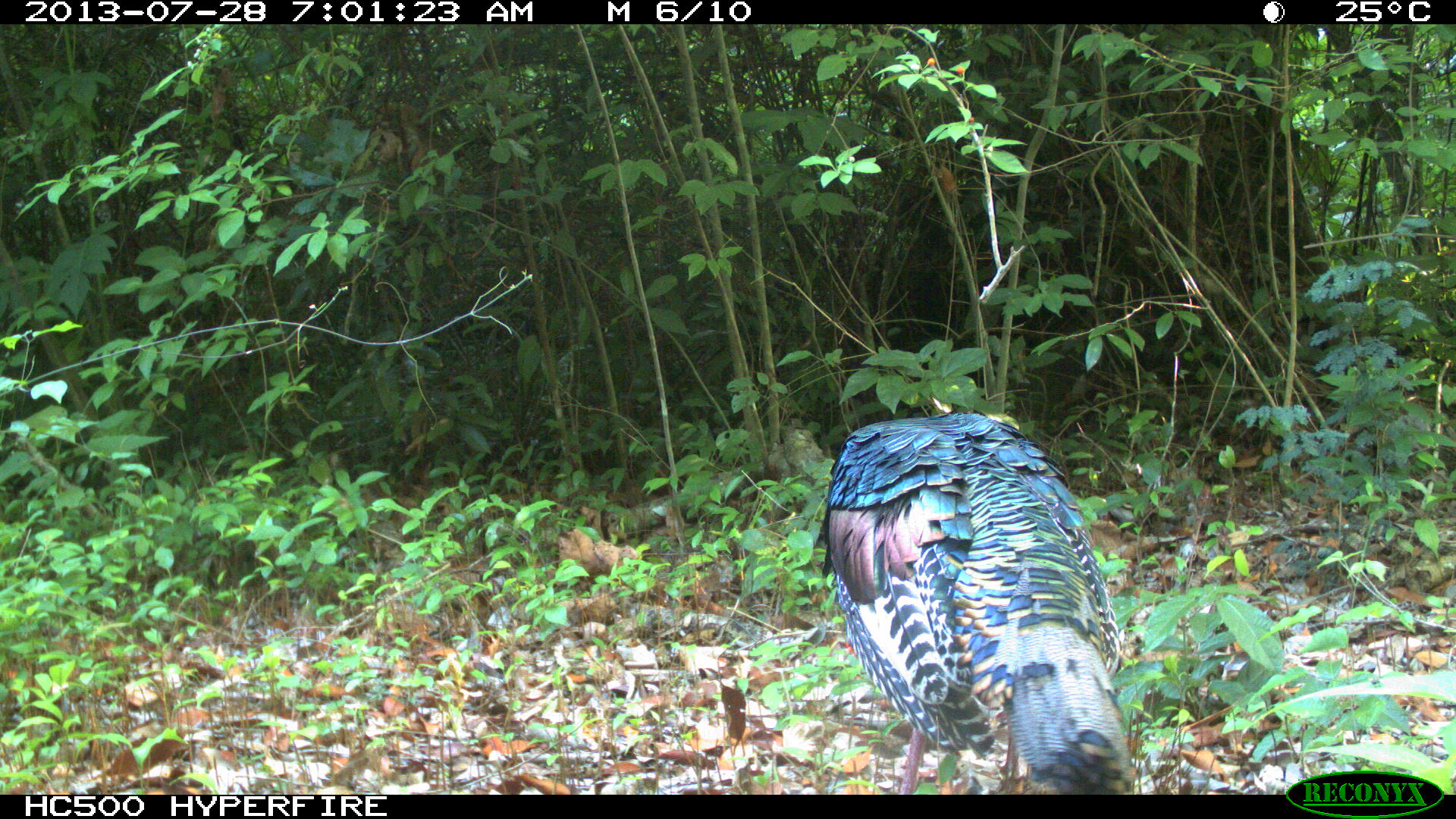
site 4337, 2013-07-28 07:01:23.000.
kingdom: Animalia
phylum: Chordata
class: Aves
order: Galliformes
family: Phasianidae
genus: Meleagris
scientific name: Meleagris ocellata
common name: ocellated turkey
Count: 1.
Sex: male.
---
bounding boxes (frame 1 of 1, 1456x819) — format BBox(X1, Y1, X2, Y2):
meleagris ocellata: BBox(814, 407, 1138, 793)